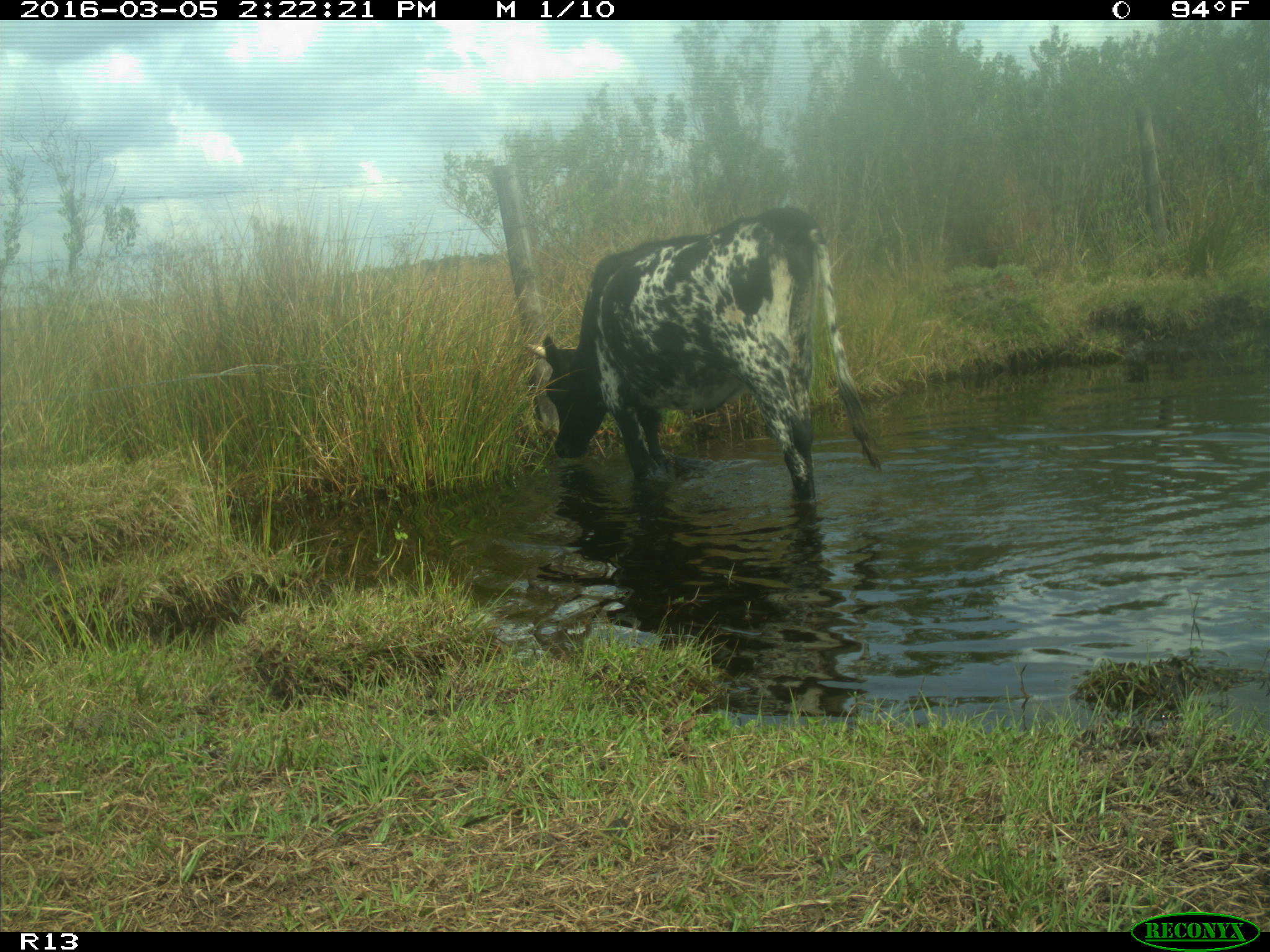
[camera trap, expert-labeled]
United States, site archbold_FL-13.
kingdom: Animalia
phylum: Chordata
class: Mammalia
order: Artiodactyla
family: Bovidae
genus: Bos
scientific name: Bos taurus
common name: domestic cow